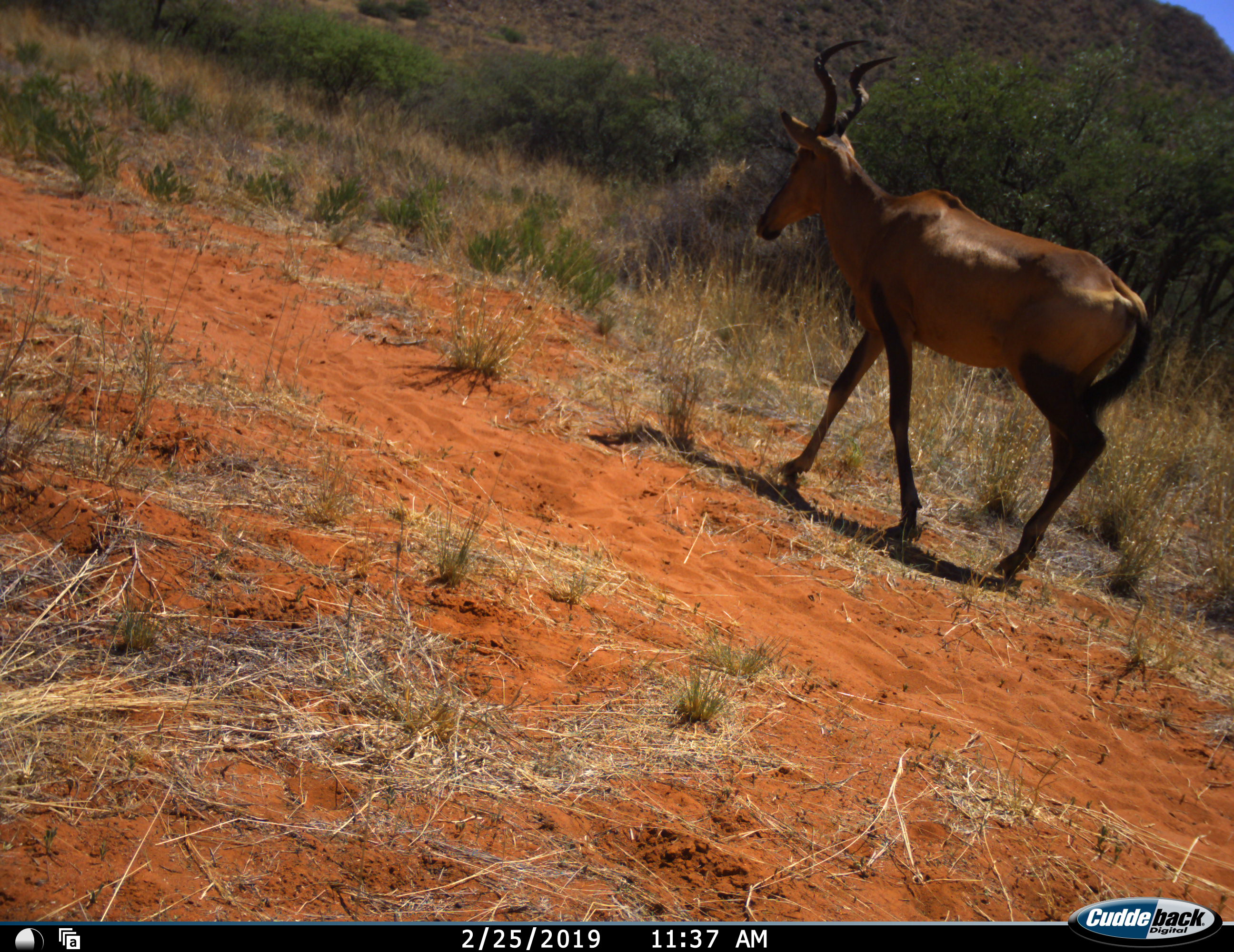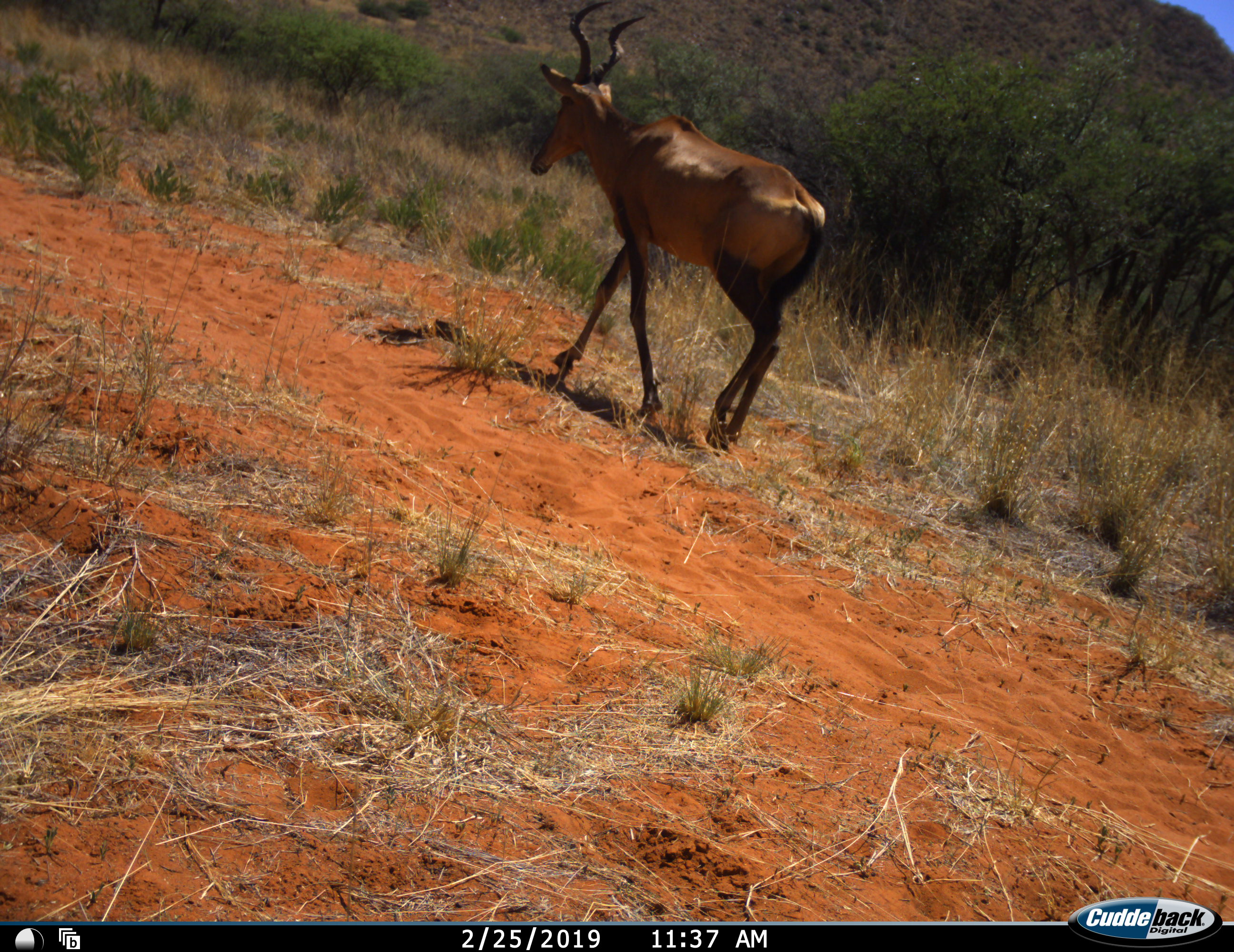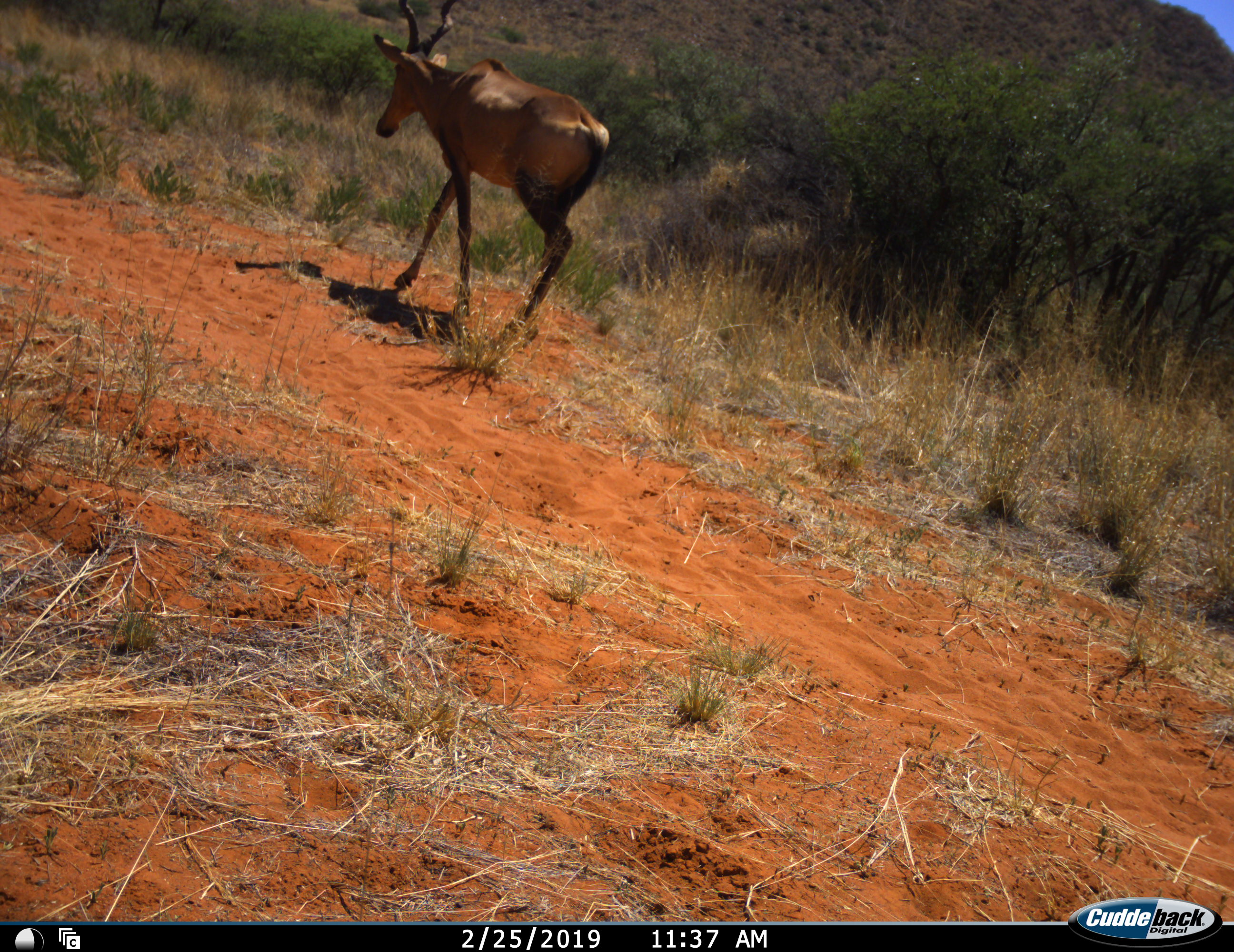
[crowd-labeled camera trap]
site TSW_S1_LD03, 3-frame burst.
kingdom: Animalia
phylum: Chordata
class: Mammalia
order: Artiodactyla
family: Bovidae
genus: Alcelaphus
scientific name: Alcelaphus buselaphus caama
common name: red hartebeest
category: hartebeestred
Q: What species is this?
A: Hartebeestred (red hartebeest) (Alcelaphus buselaphus caama).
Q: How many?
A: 1.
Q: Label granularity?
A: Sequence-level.